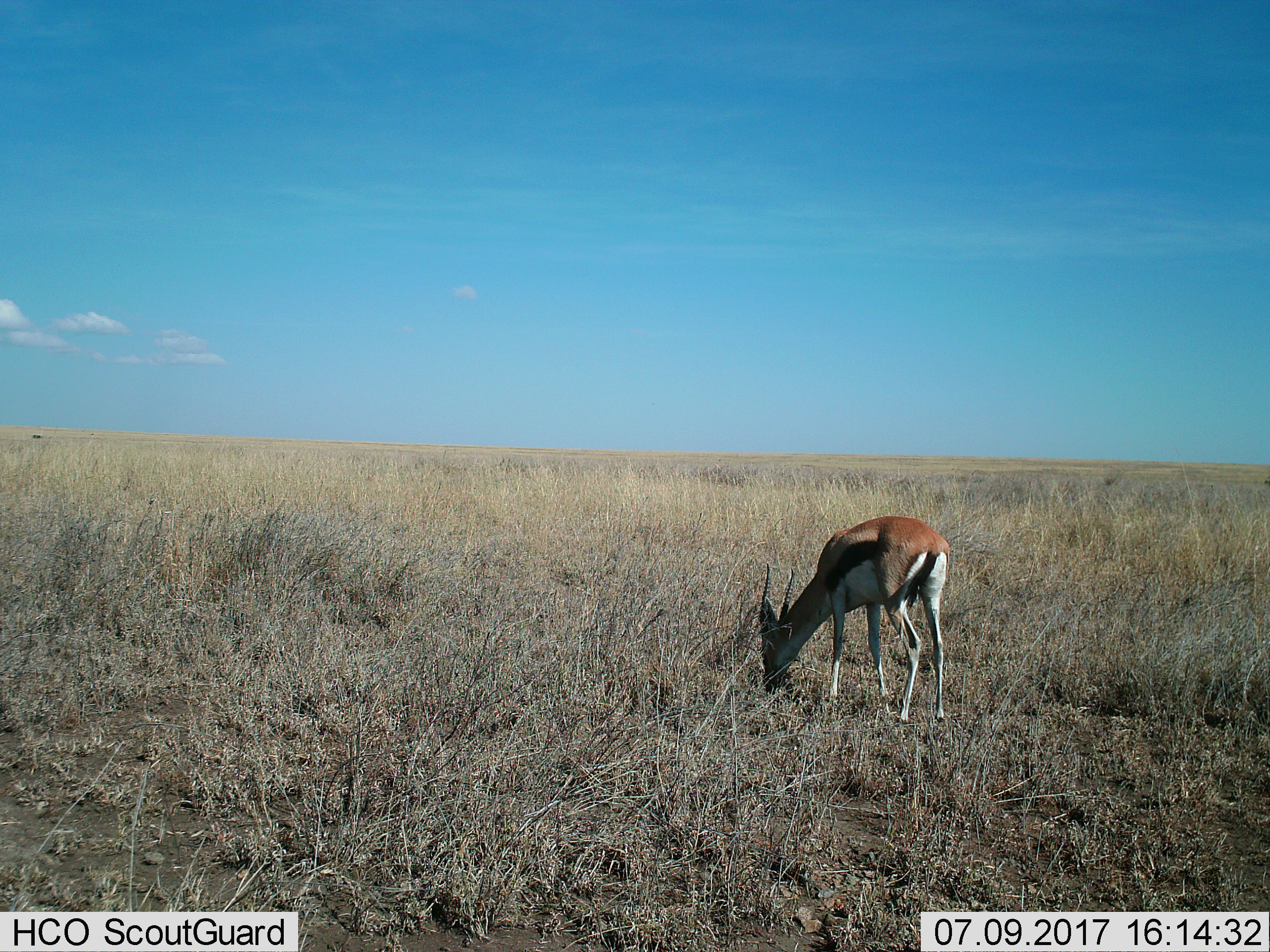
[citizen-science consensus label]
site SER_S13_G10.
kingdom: Animalia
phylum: Chordata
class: Mammalia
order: Artiodactyla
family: Bovidae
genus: Eudorcas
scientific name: Eudorcas thomsonii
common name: thomson's gazelle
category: gazellethomsons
Gazellethomsons (thomson's gazelle) (Eudorcas thomsonii), count 1. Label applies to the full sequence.